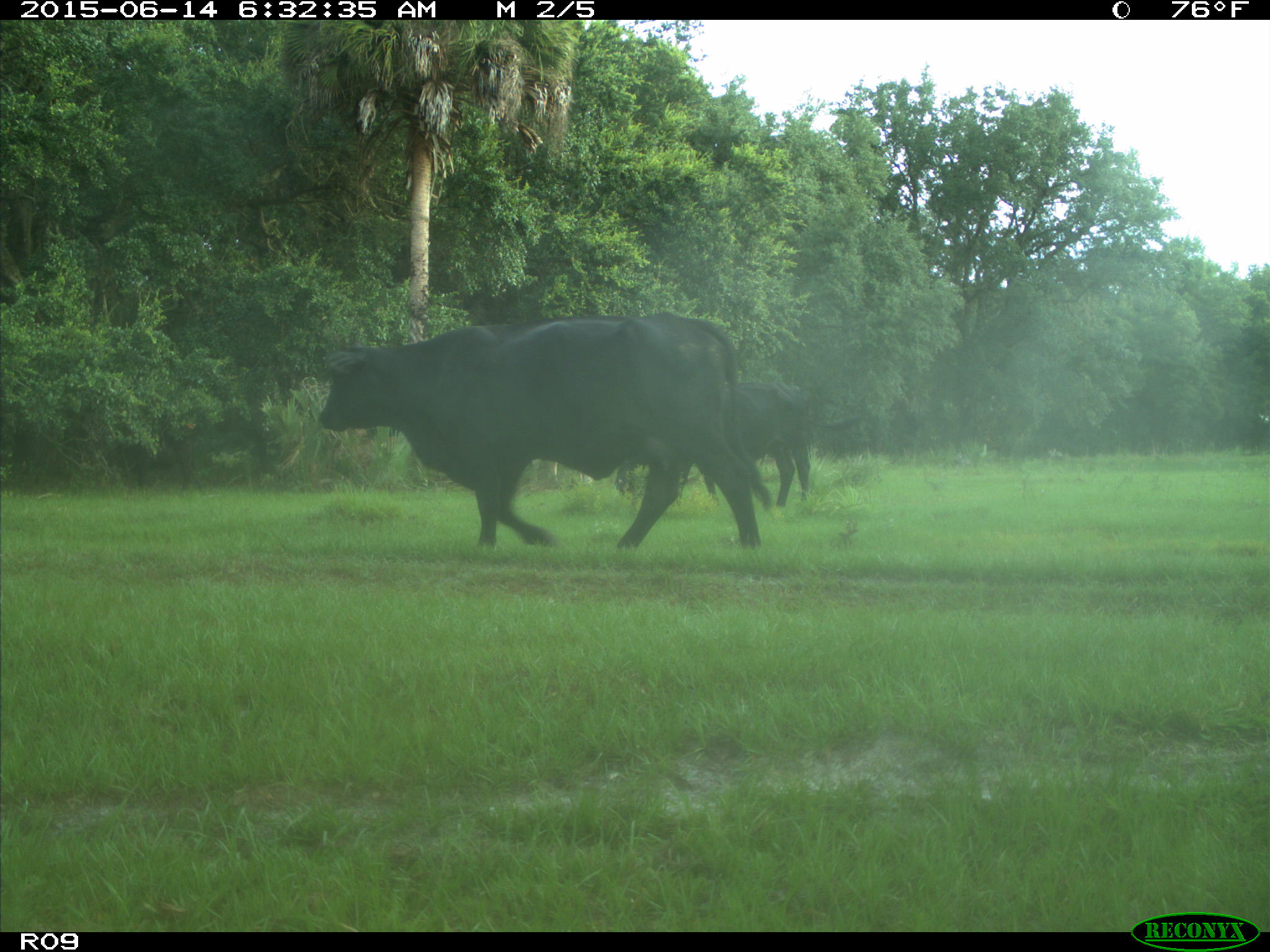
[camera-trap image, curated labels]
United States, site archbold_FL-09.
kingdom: Animalia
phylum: Chordata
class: Mammalia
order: Artiodactyla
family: Bovidae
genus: Bos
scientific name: Bos taurus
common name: domestic cow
Bos taurus (domestic cow).